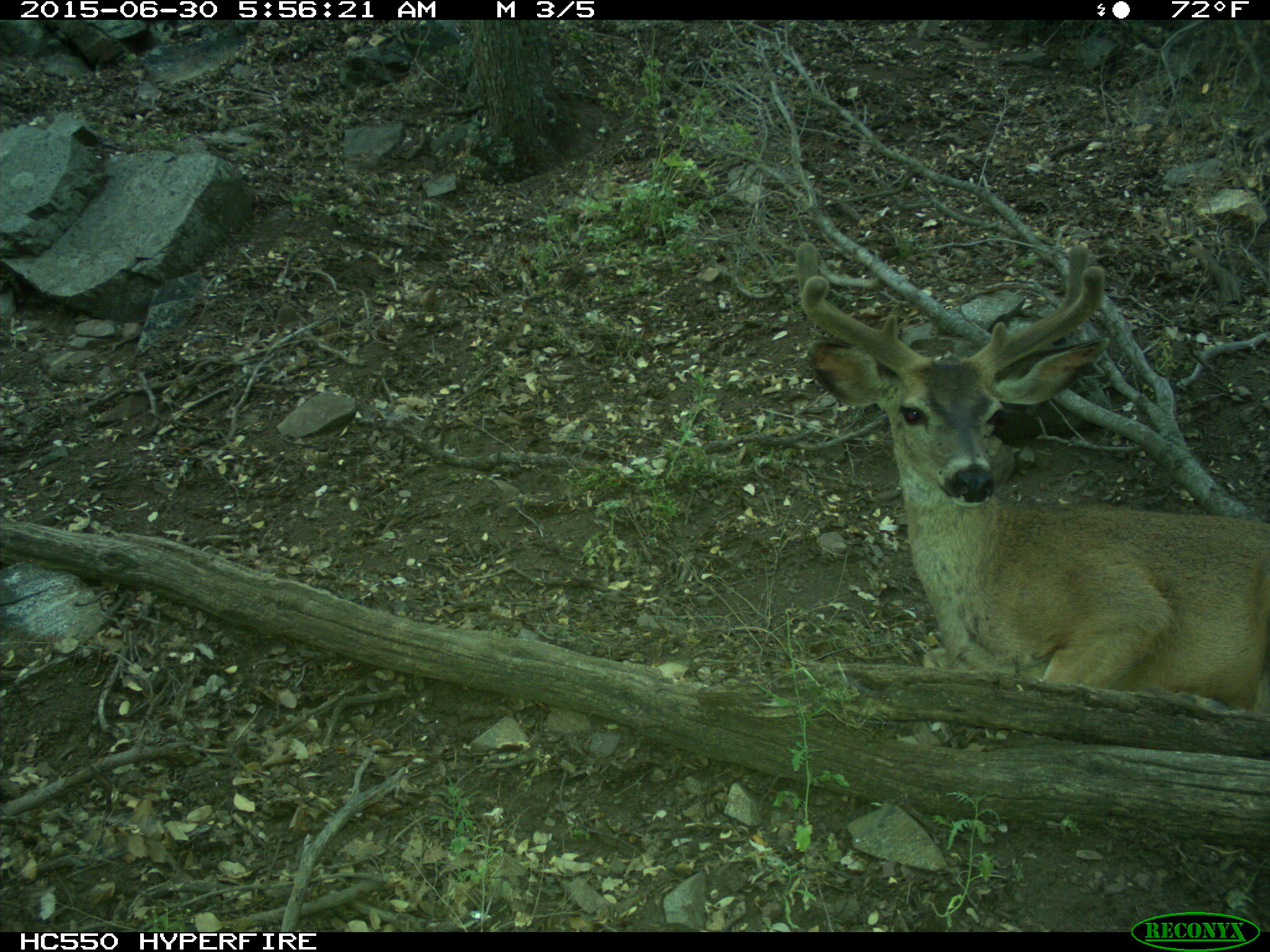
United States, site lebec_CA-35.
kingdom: Animalia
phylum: Chordata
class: Mammalia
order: Artiodactyla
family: Cervidae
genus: Odocoileus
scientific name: Odocoileus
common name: deer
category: unidentified deer